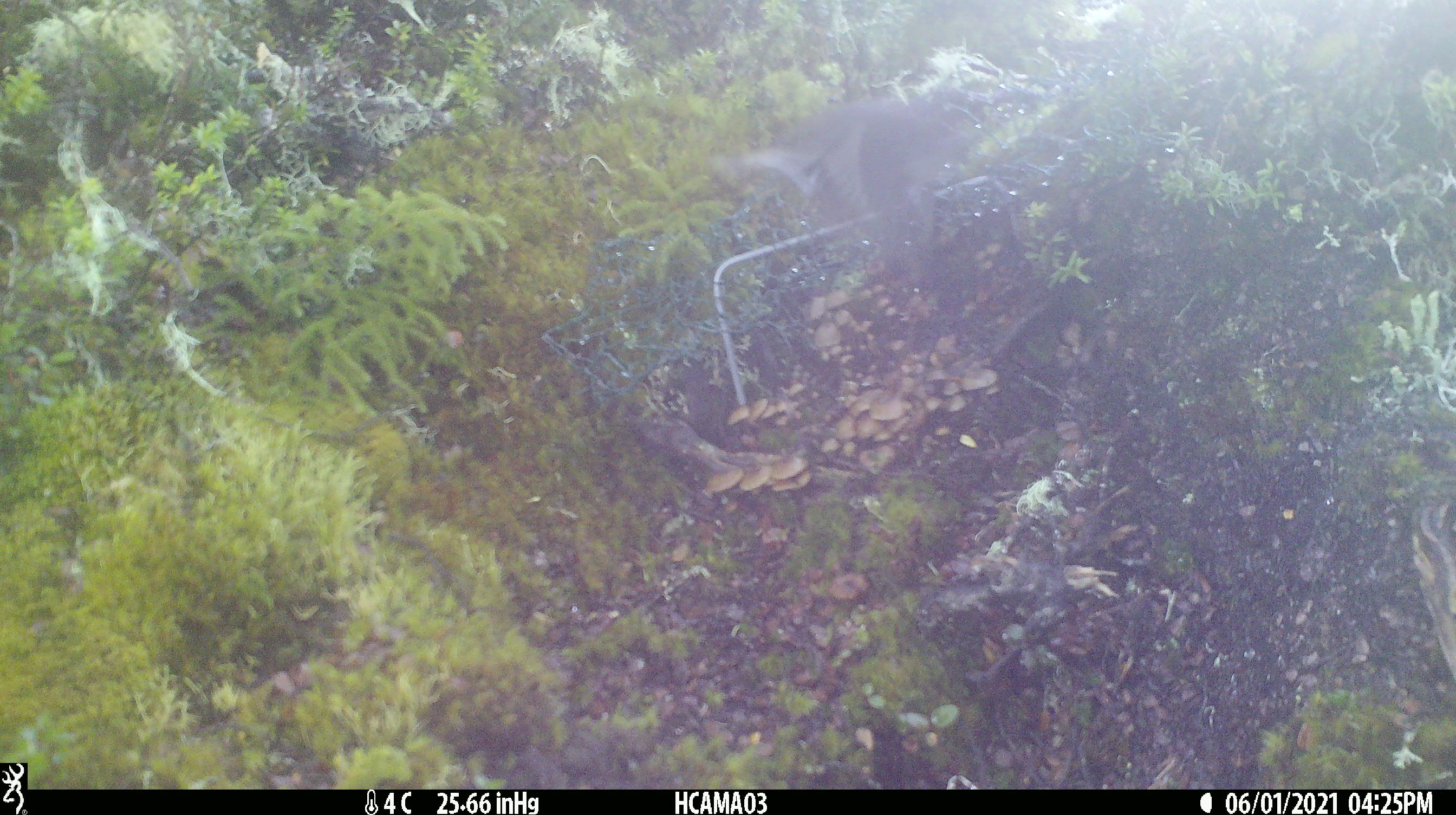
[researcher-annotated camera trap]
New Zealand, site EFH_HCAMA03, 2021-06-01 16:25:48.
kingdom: Animalia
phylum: Chordata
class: Aves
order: Passeriformes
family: Petroicidae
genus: Petroica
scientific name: Petroica australis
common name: new zealand robin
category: robin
Robin (new zealand robin) (Petroica australis).